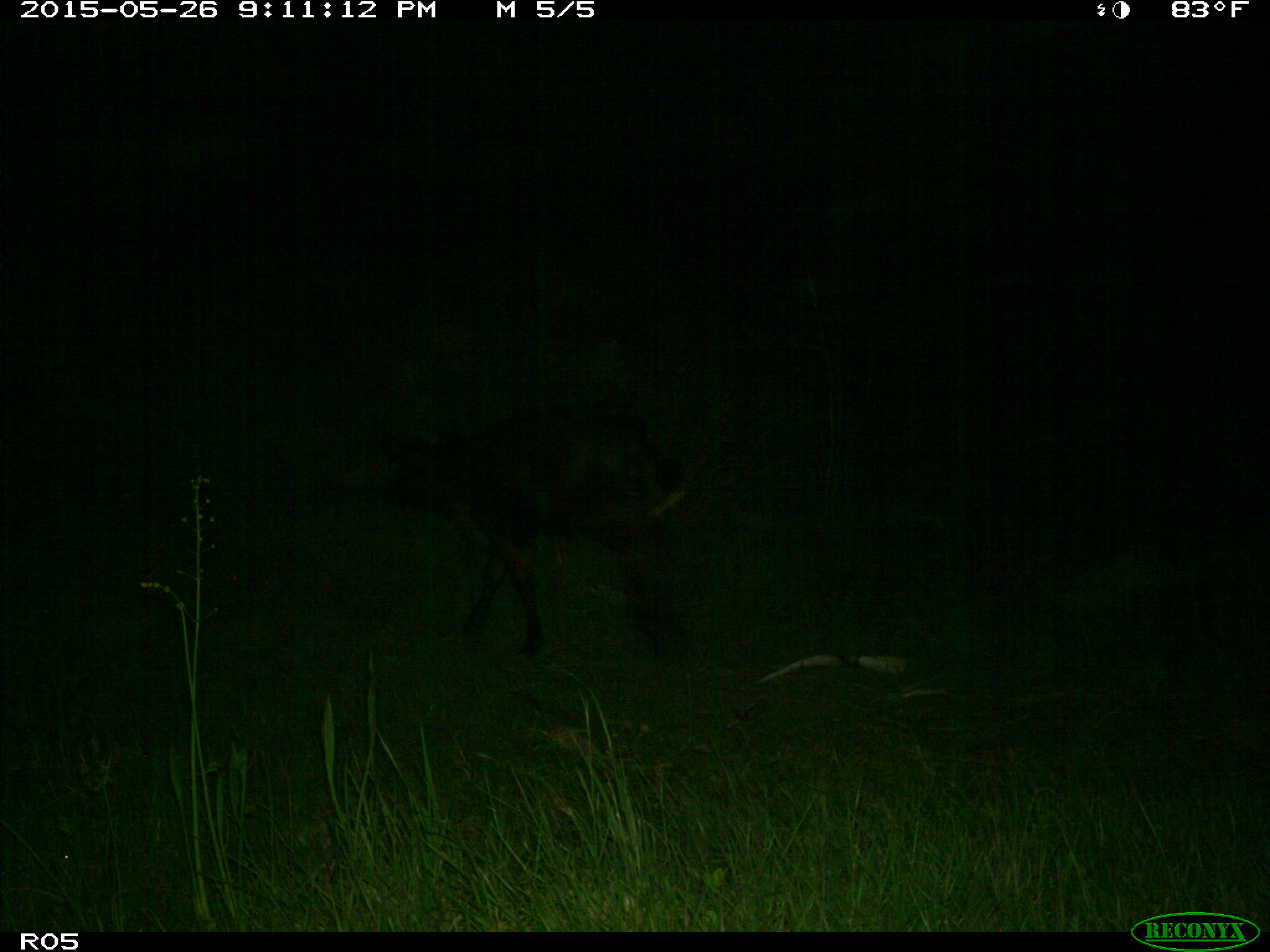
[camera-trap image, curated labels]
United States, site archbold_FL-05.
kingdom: Animalia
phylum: Chordata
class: Mammalia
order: Artiodactyla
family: Bovidae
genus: Bos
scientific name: Bos taurus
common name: domestic cow